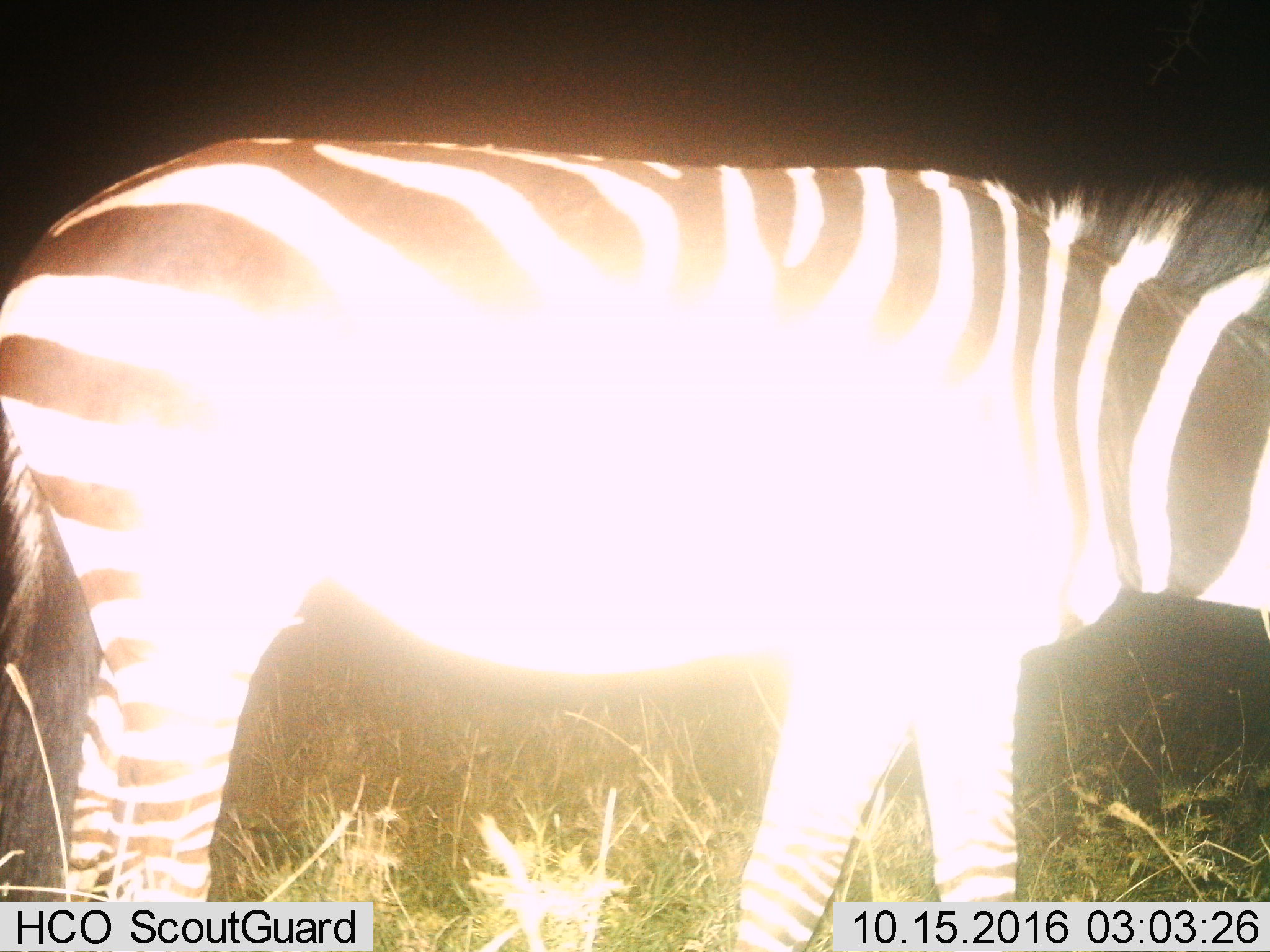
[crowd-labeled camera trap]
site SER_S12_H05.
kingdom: Animalia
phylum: Chordata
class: Mammalia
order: Perissodactyla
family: Equidae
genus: Equus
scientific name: Equus quagga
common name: plains zebra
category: zebraplains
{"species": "zebraplains (plains zebra) (Equus quagga)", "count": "1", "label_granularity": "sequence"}